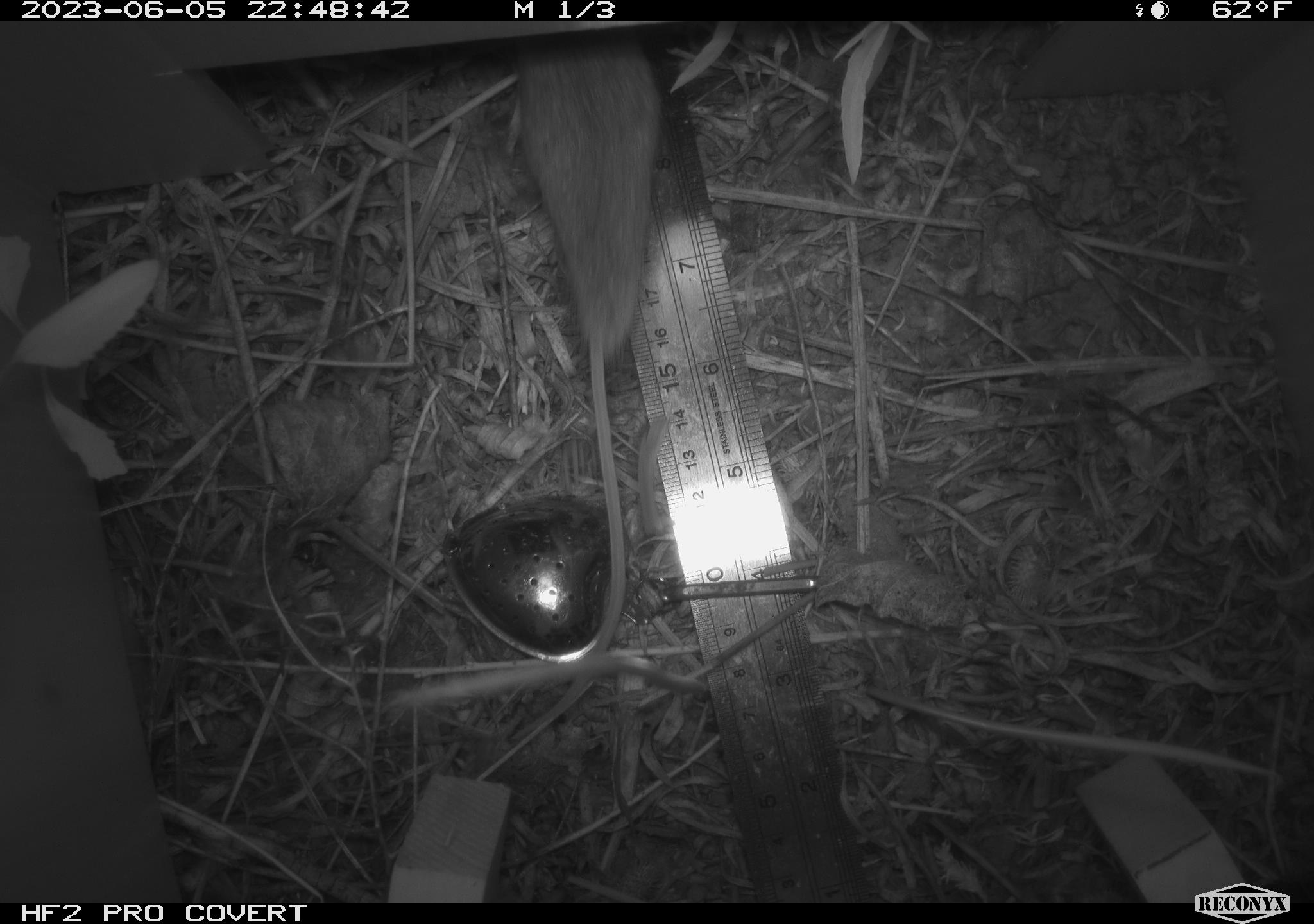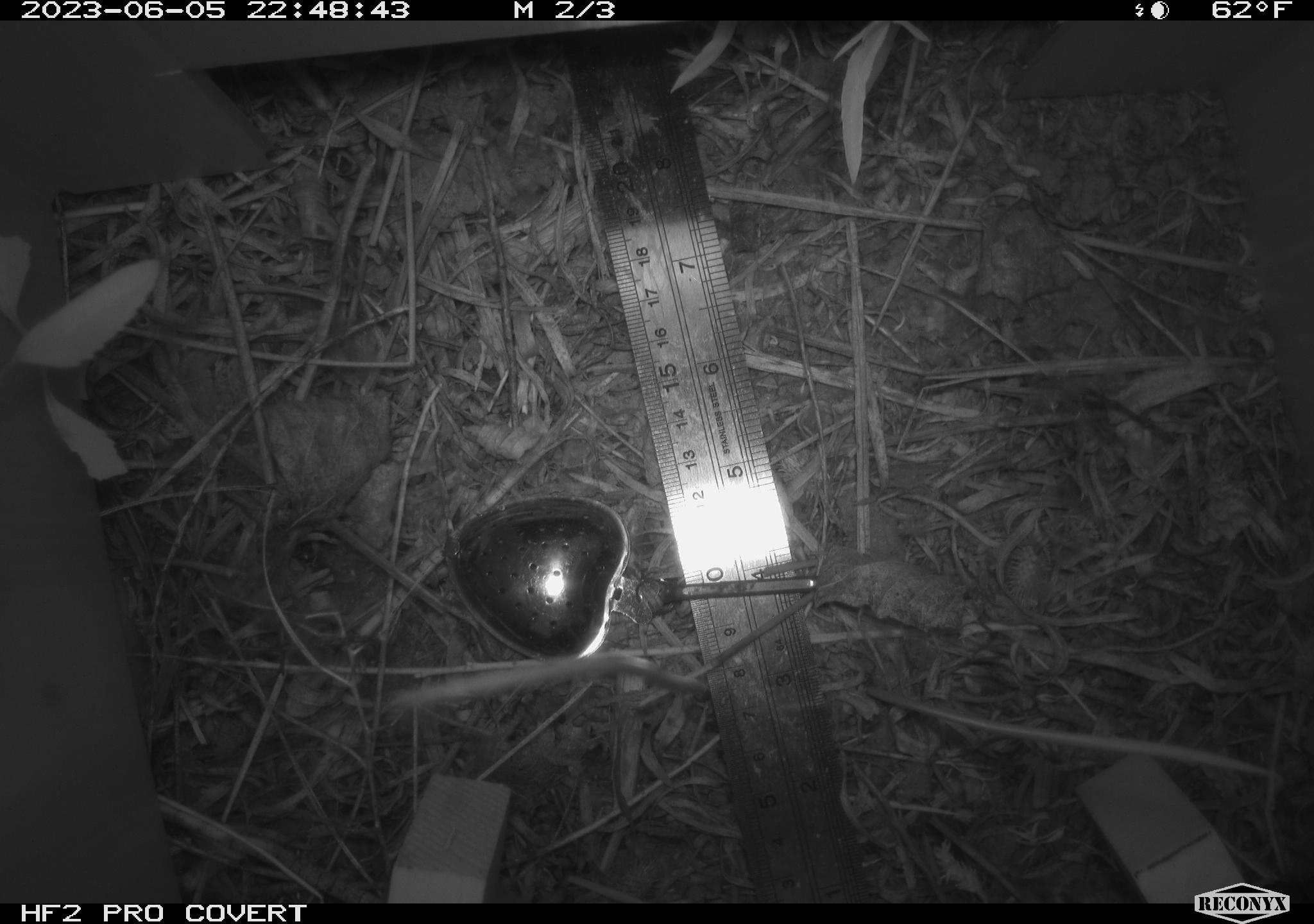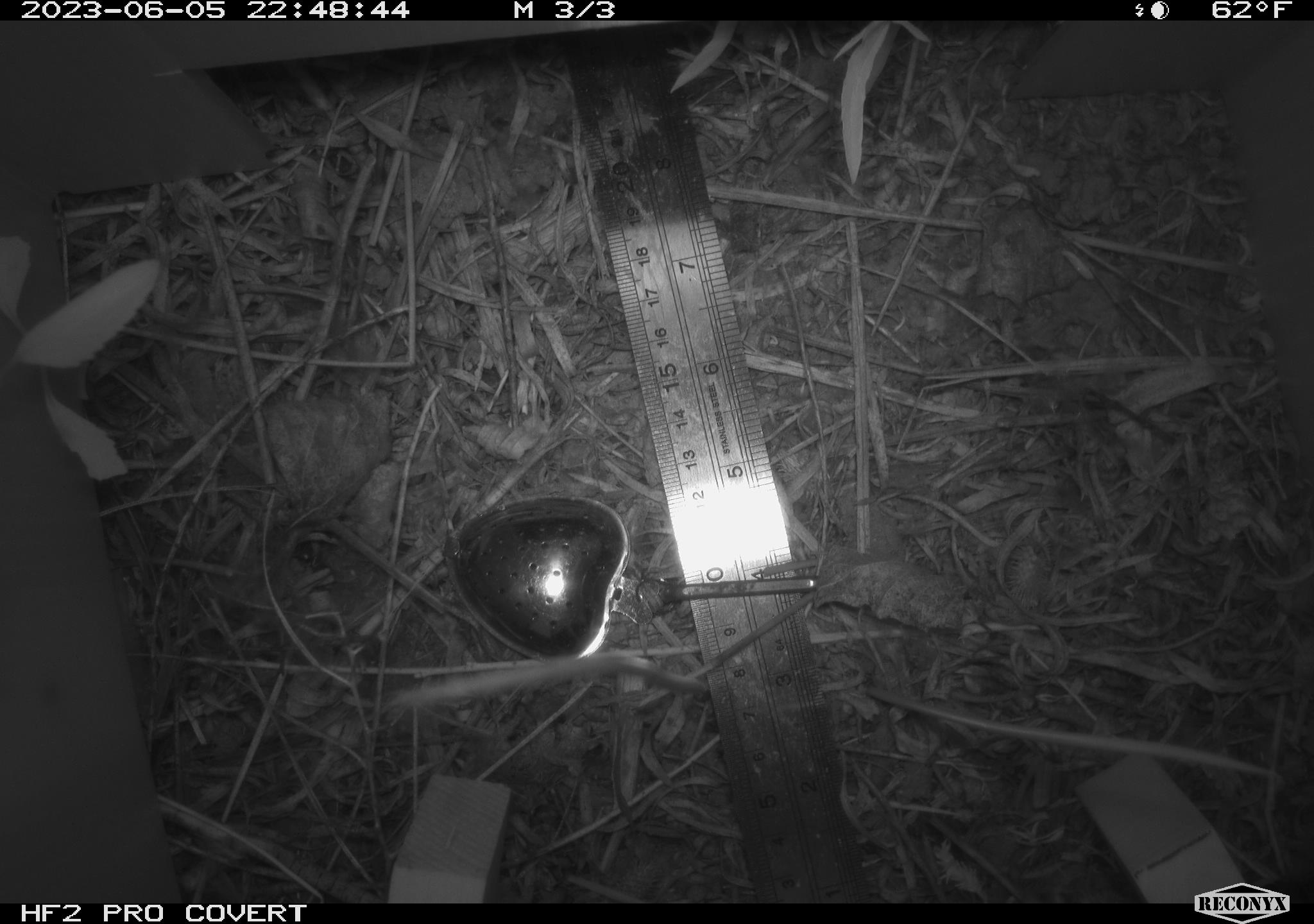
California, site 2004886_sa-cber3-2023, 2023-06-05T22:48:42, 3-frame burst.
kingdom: Animalia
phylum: Chordata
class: Mammalia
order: Rodentia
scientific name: Rodentia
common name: mouse species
Mouse species (Rodentia).